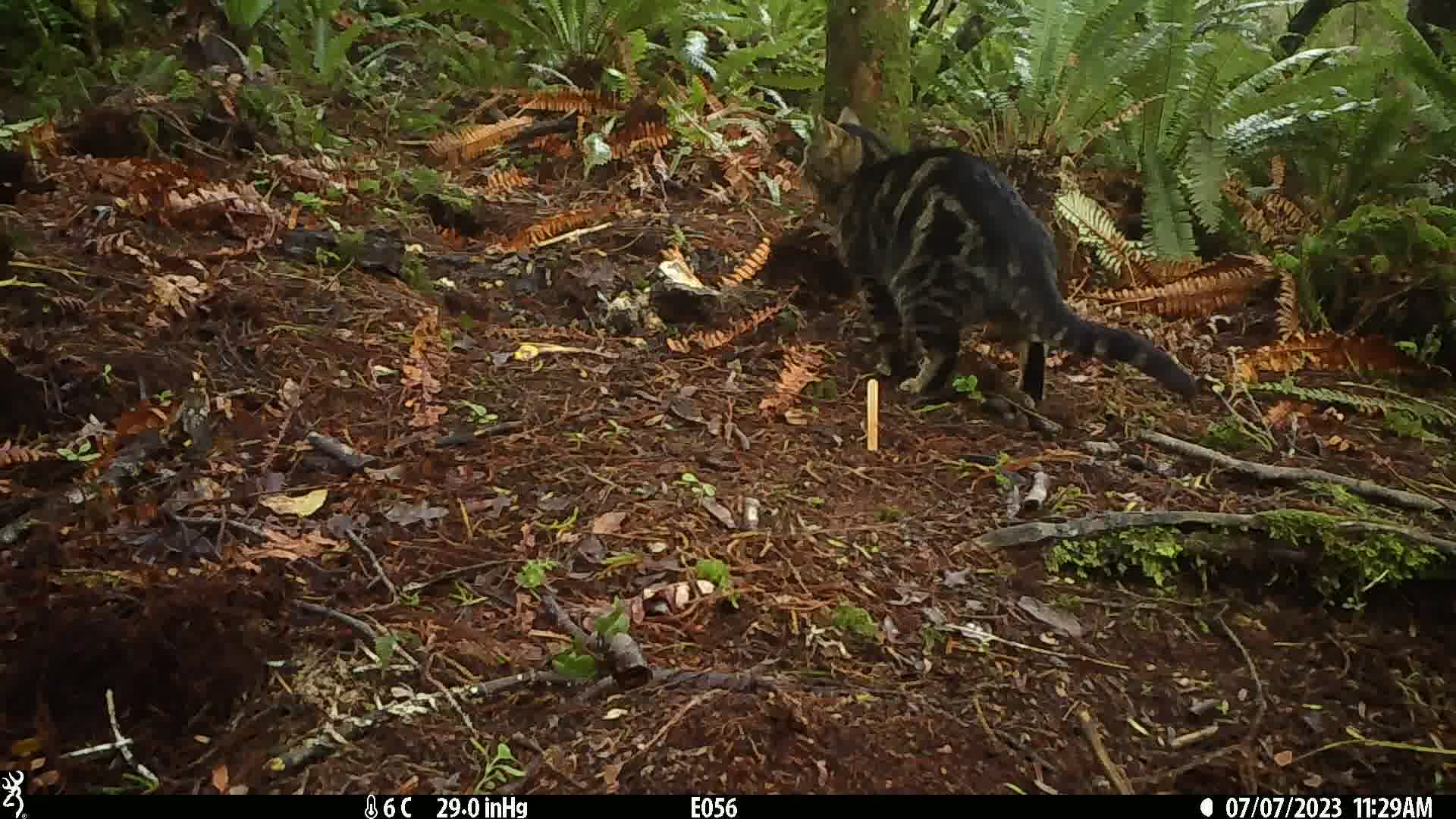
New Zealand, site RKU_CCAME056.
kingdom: Animalia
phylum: Chordata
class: Mammalia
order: Carnivora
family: Felidae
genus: Felis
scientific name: Felis catus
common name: domestic cat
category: cat